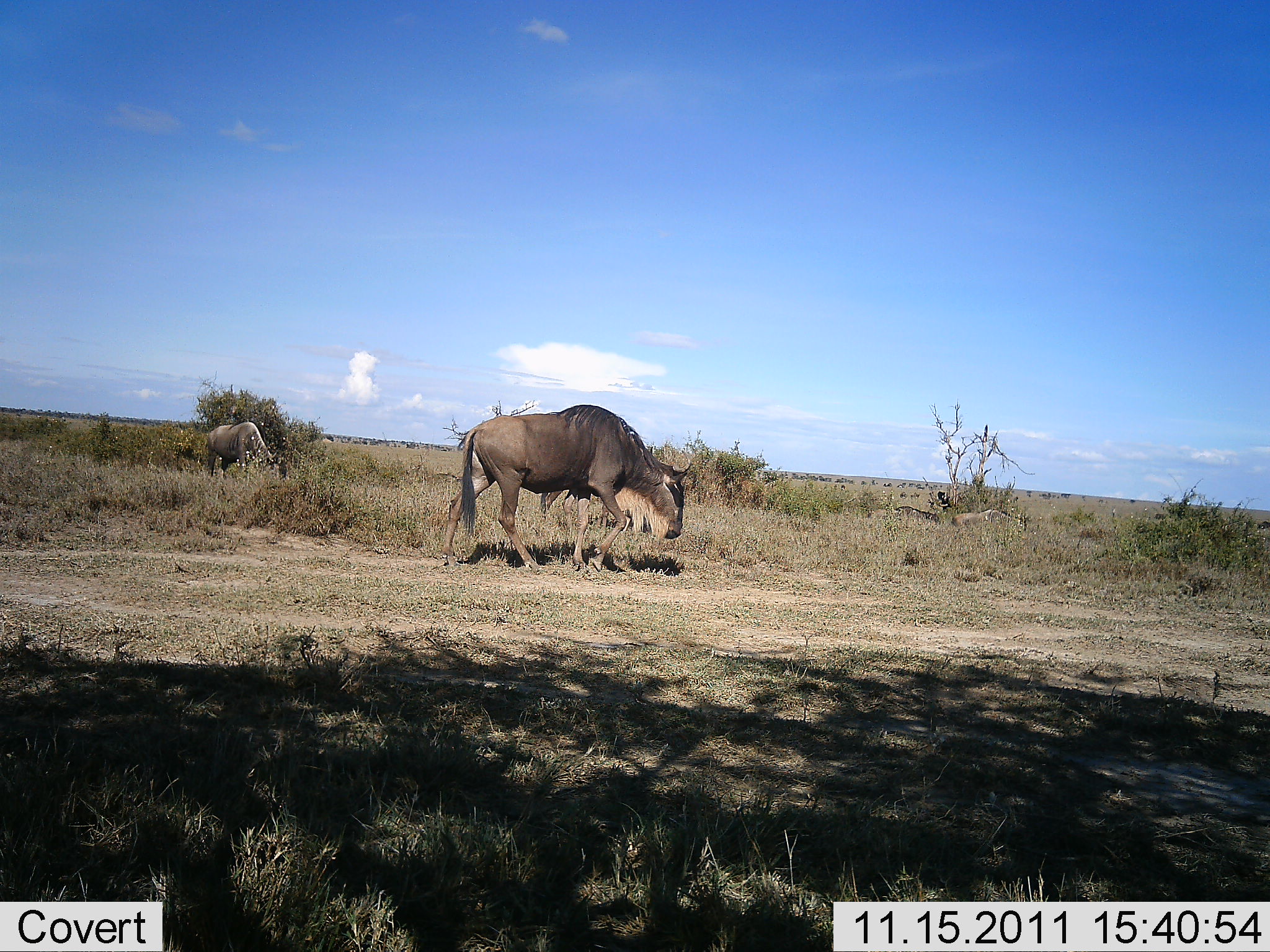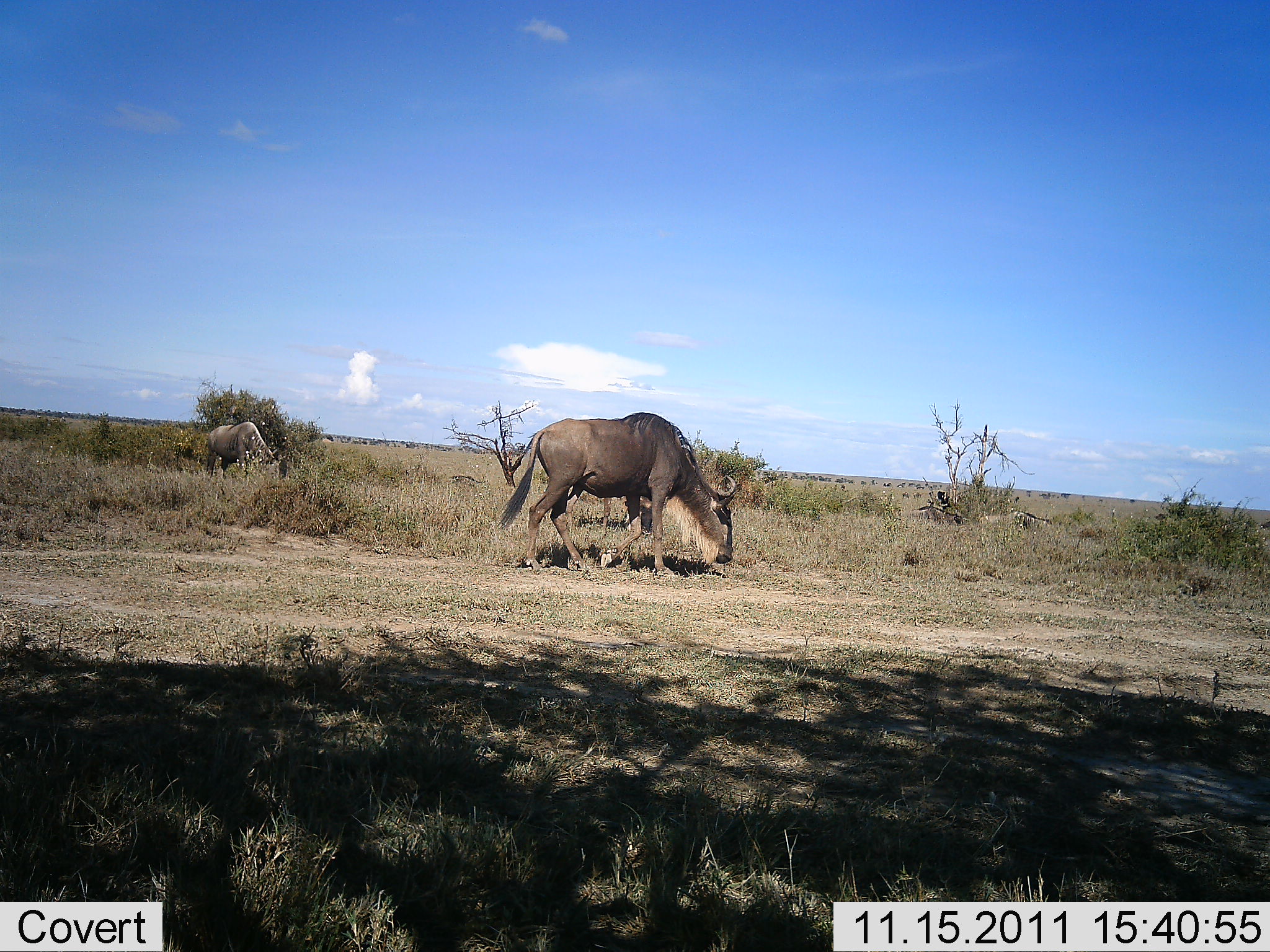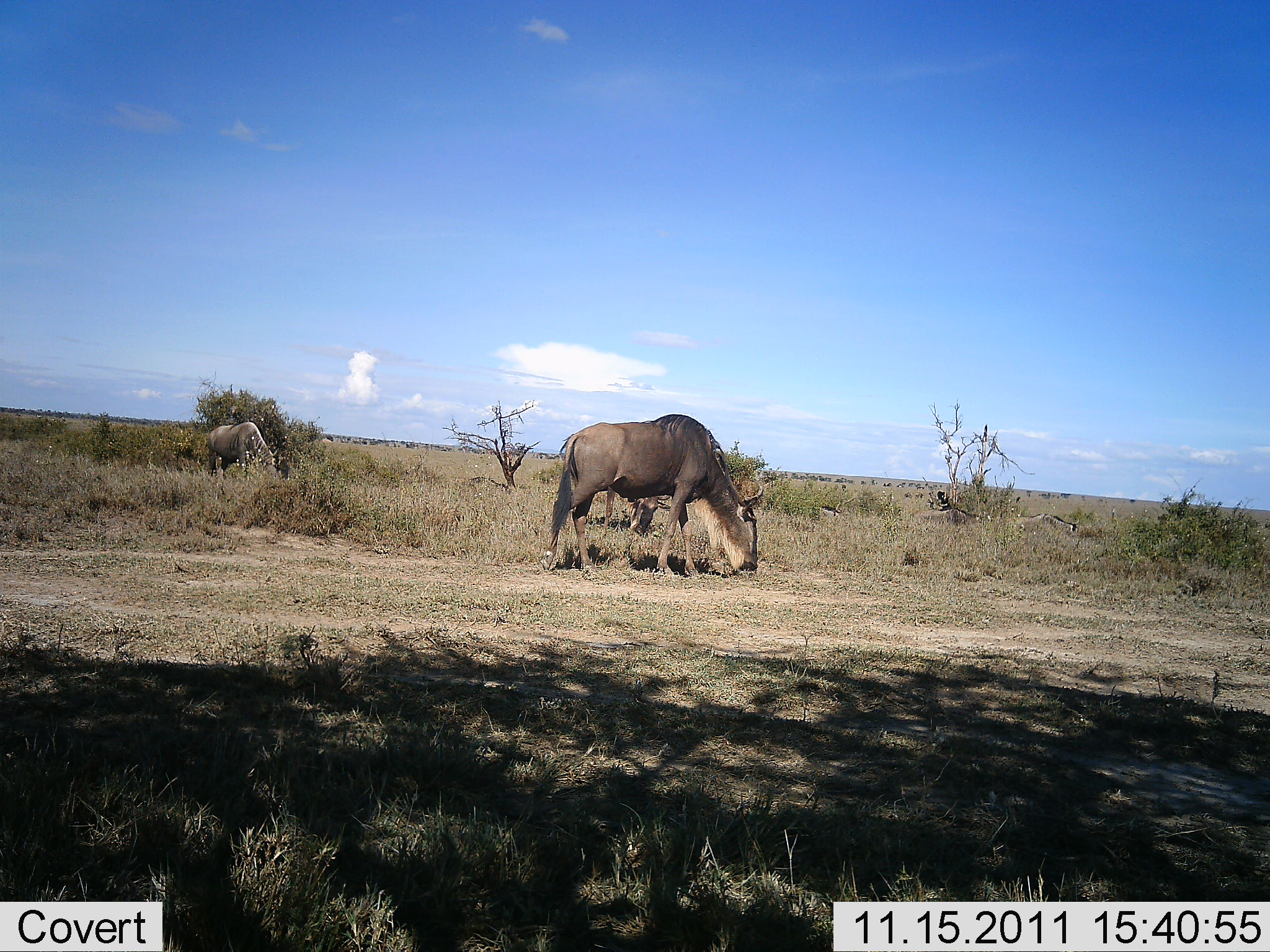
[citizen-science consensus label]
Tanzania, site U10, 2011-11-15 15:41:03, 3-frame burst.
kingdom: Animalia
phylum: Chordata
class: Mammalia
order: Artiodactyla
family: Bovidae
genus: Connochaetes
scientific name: Connochaetes taurinus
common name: blue wildebeest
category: wildebeest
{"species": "wildebeest (blue wildebeest) (Connochaetes taurinus)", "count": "6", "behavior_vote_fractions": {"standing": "40%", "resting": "0%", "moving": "70%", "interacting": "0%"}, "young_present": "0%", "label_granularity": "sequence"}